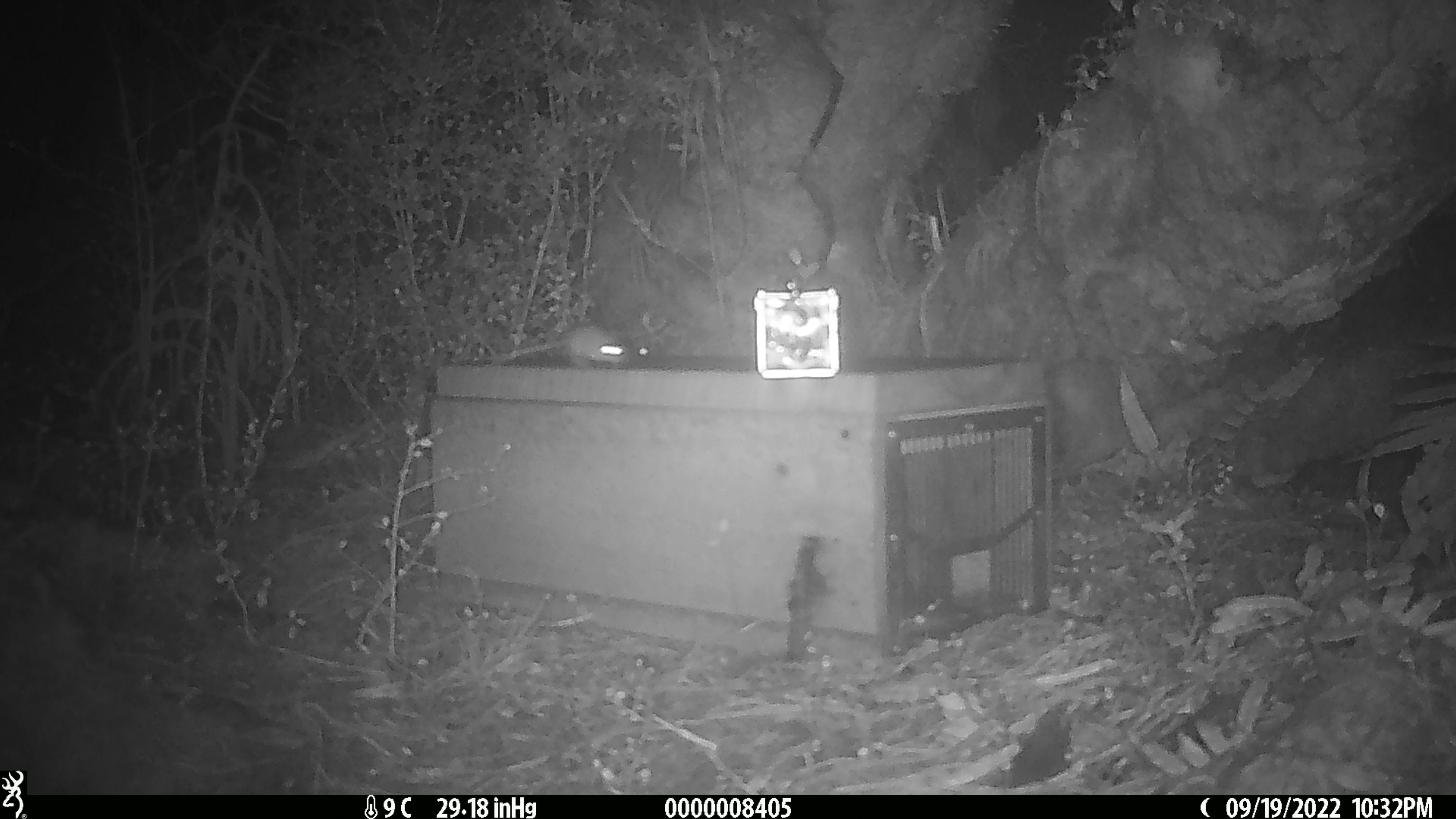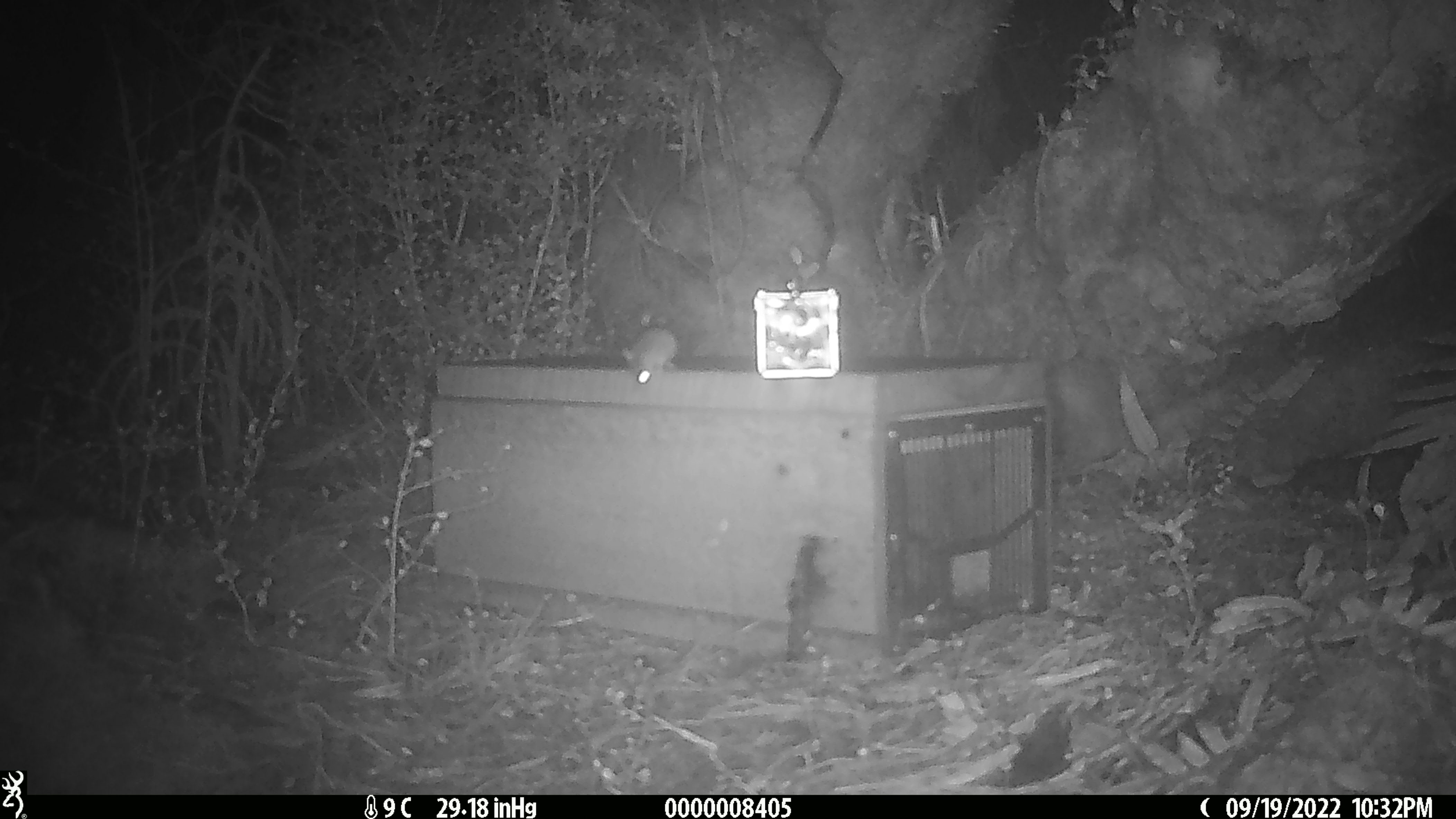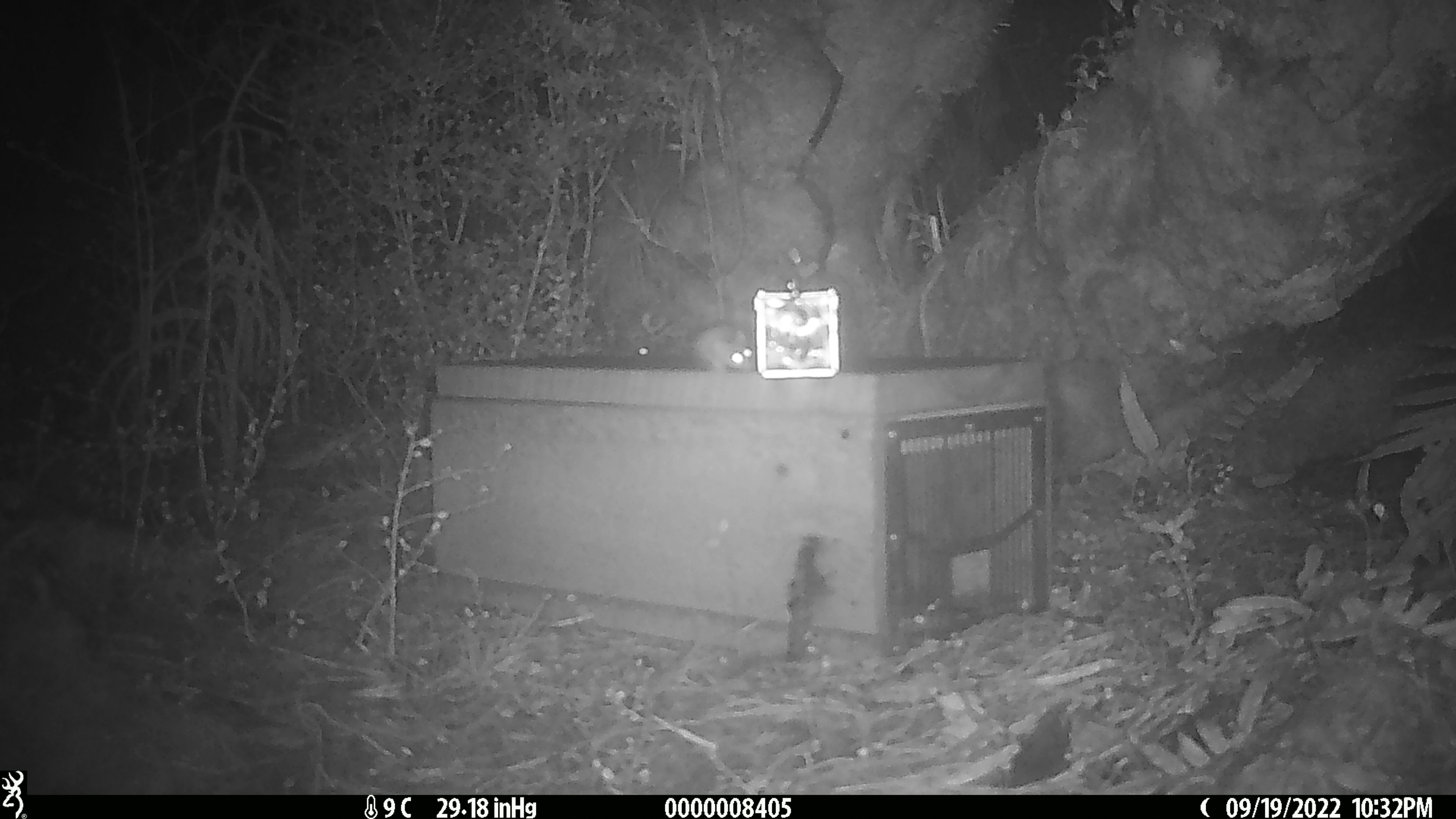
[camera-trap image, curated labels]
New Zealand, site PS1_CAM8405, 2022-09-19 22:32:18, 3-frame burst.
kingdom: Animalia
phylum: Chordata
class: Mammalia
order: Rodentia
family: Muridae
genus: Mus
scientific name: Mus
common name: mouse